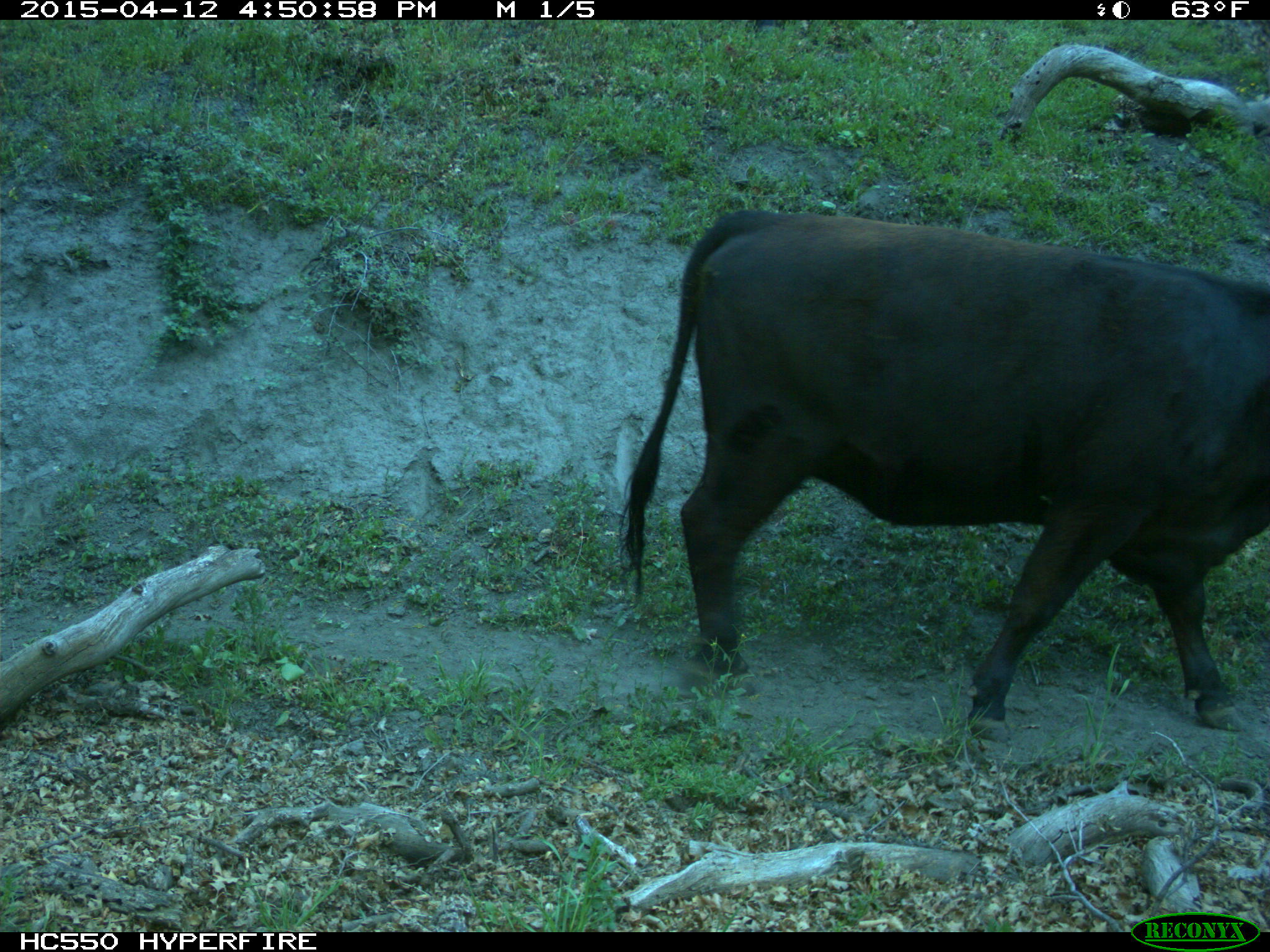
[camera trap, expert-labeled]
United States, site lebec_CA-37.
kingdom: Animalia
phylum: Chordata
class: Mammalia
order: Artiodactyla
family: Bovidae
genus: Bos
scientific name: Bos taurus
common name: domestic cow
Bos taurus (domestic cow).